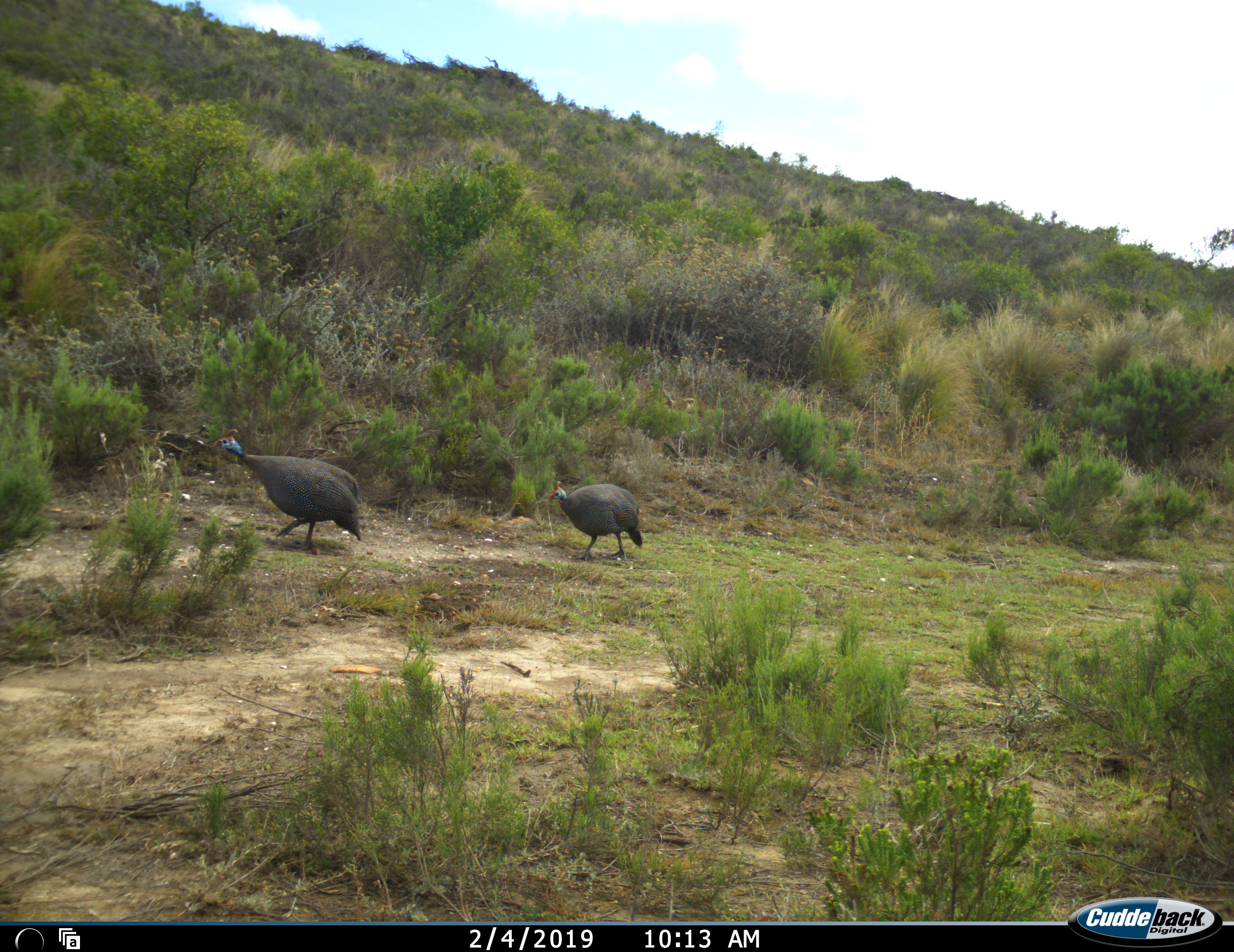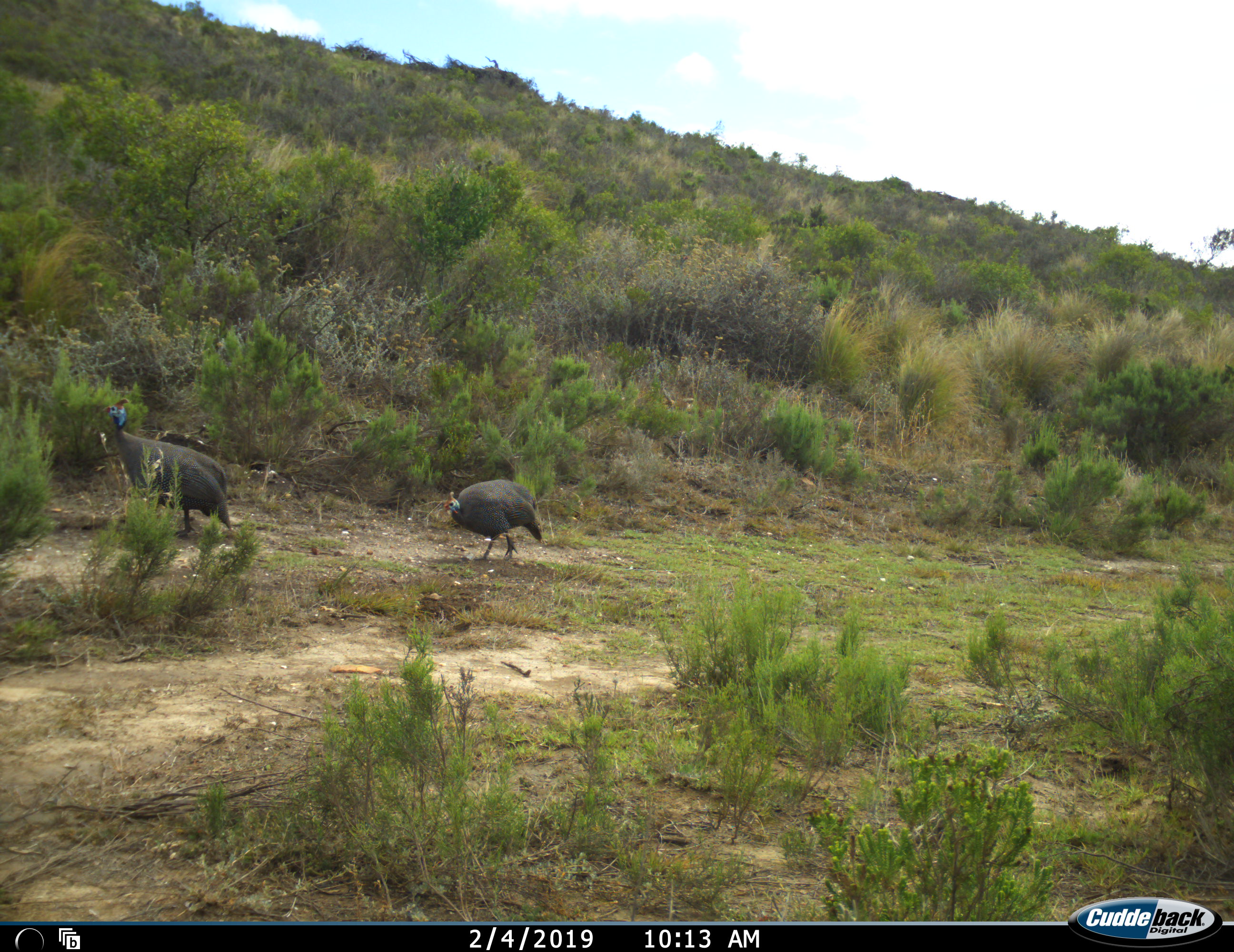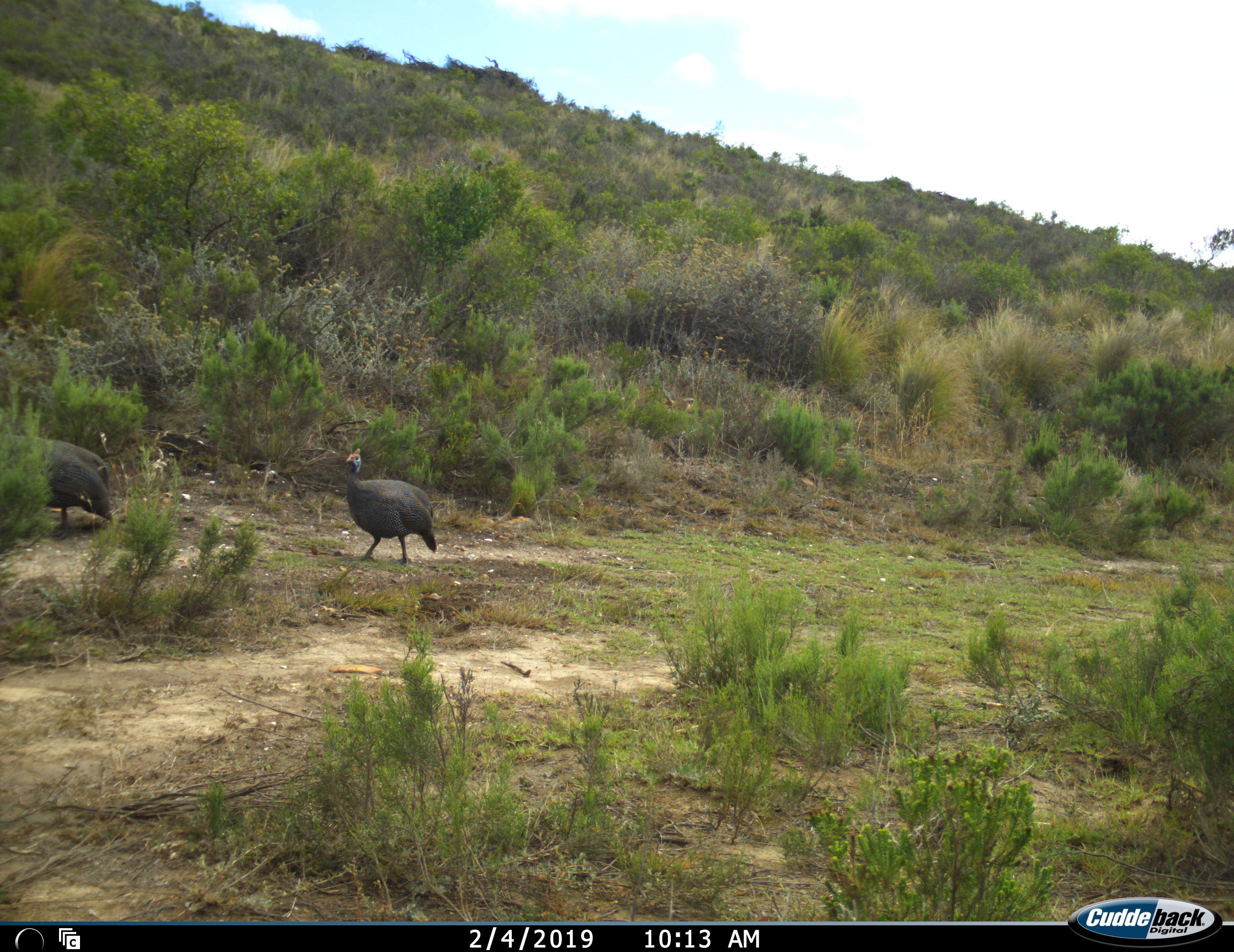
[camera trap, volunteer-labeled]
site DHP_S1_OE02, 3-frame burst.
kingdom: Animalia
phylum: Chordata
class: Aves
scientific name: Aves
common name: bird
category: birdother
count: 2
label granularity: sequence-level